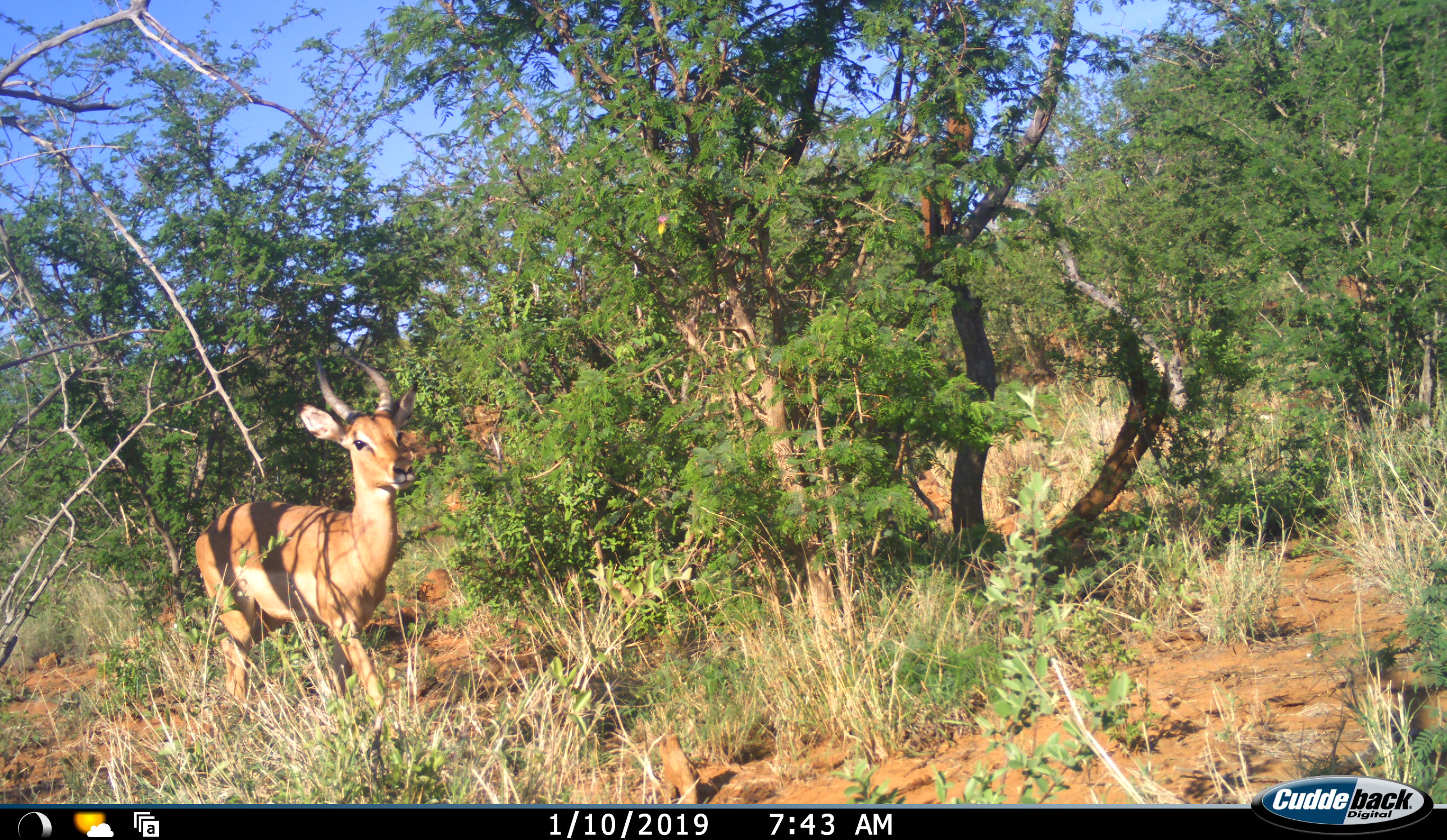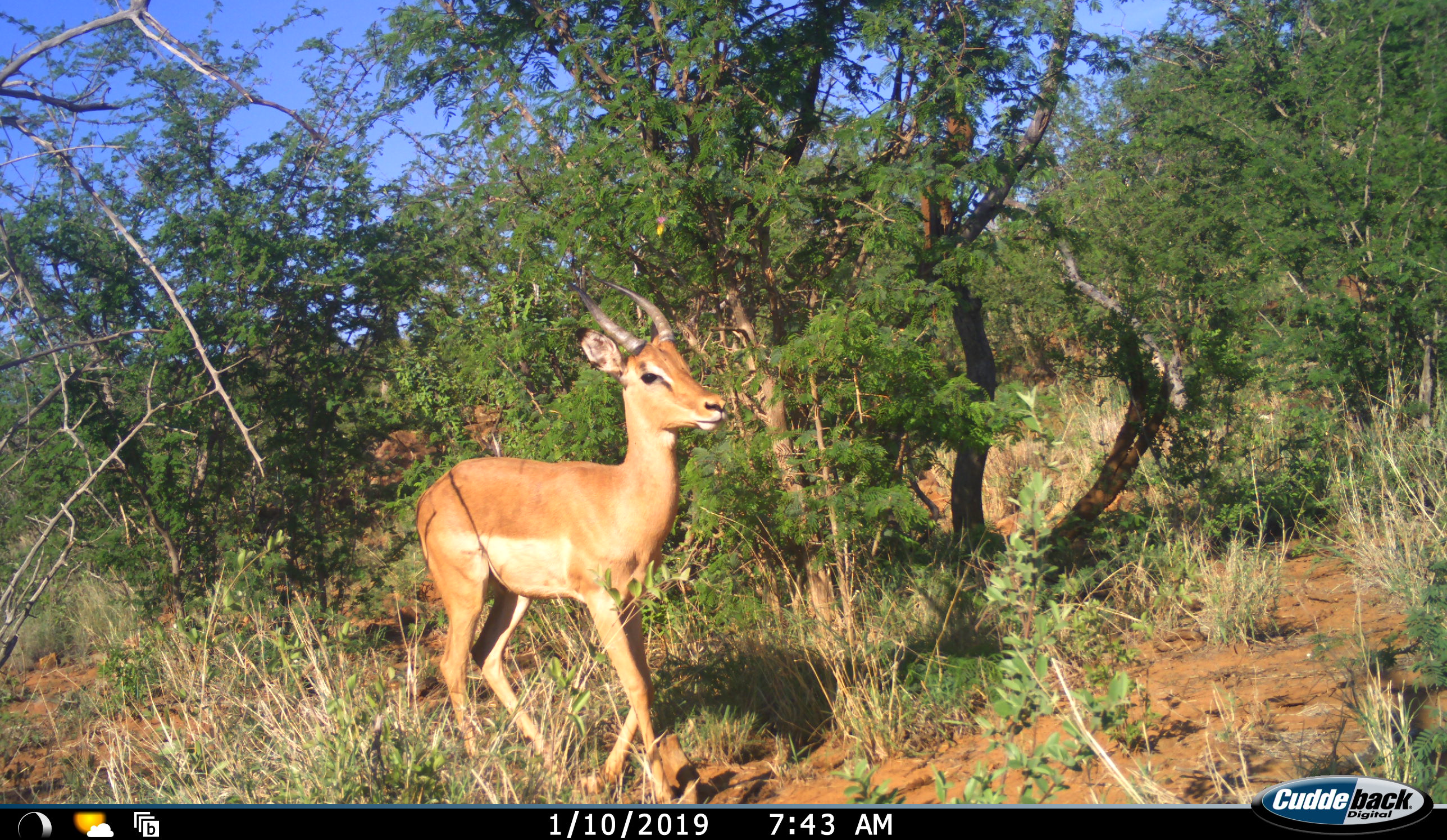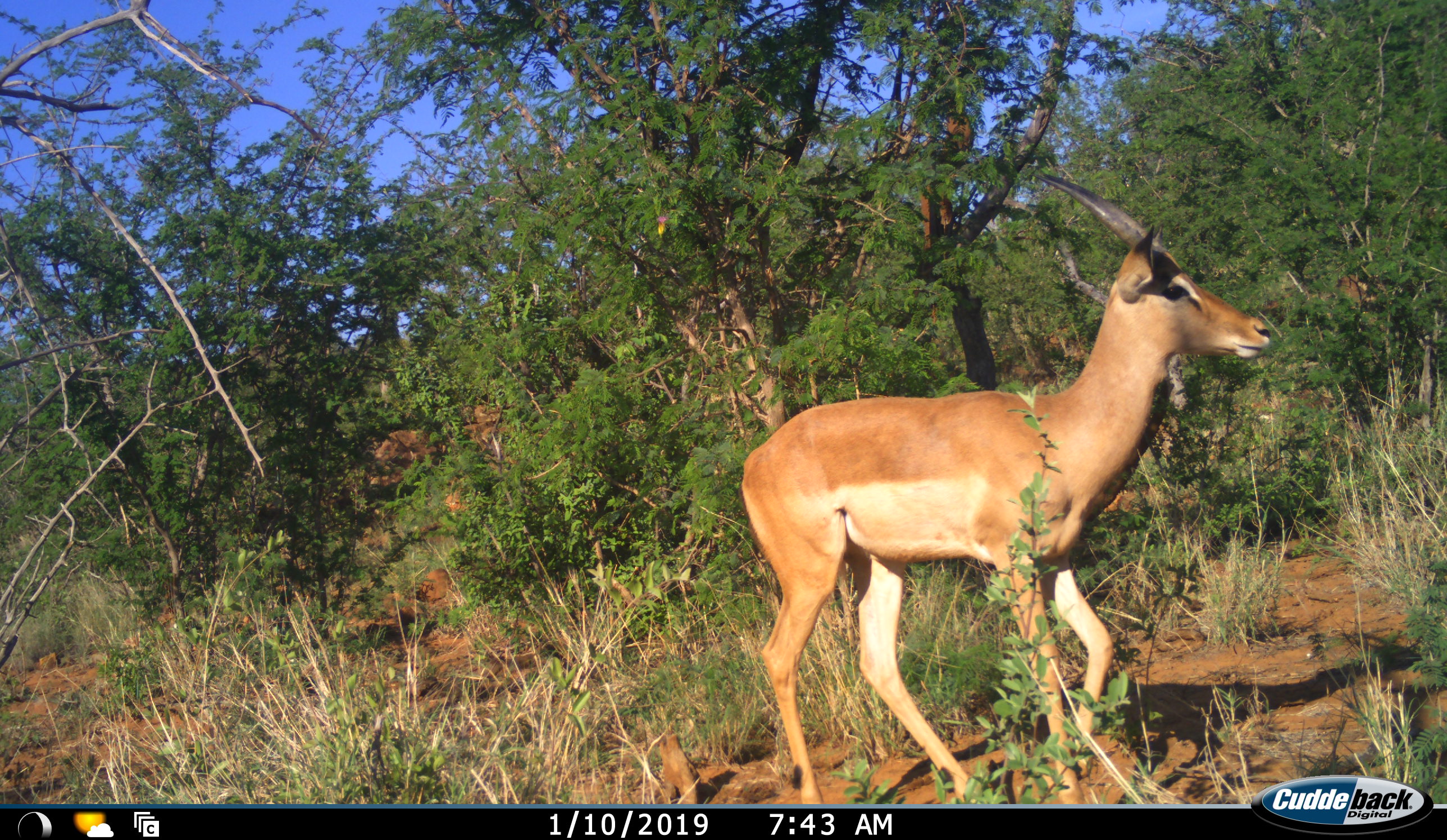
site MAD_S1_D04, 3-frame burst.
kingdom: Animalia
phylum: Chordata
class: Mammalia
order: Artiodactyla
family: Bovidae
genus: Aepyceros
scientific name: Aepyceros melampus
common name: impala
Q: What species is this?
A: Impala (Aepyceros melampus).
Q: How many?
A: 1.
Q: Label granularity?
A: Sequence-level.